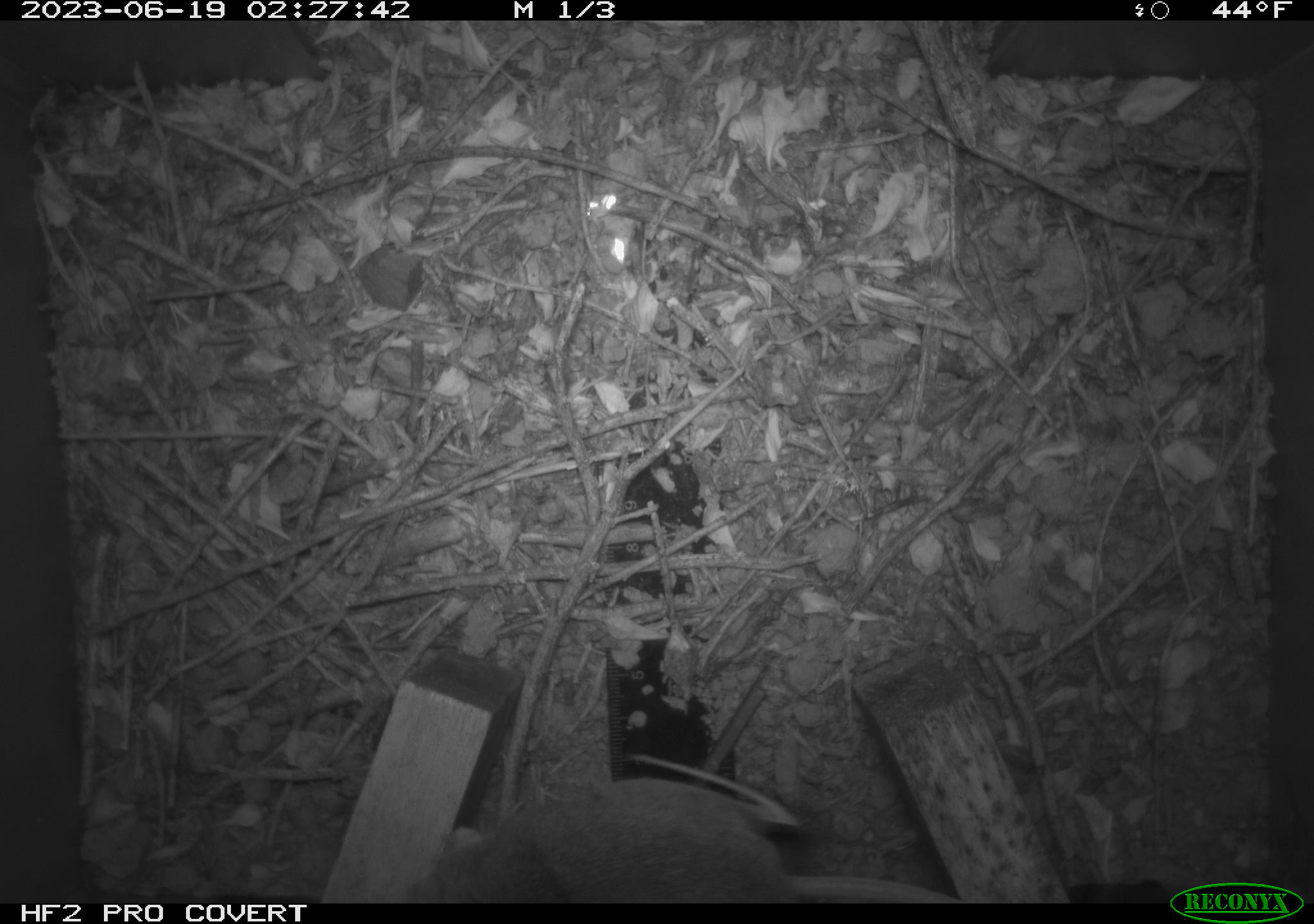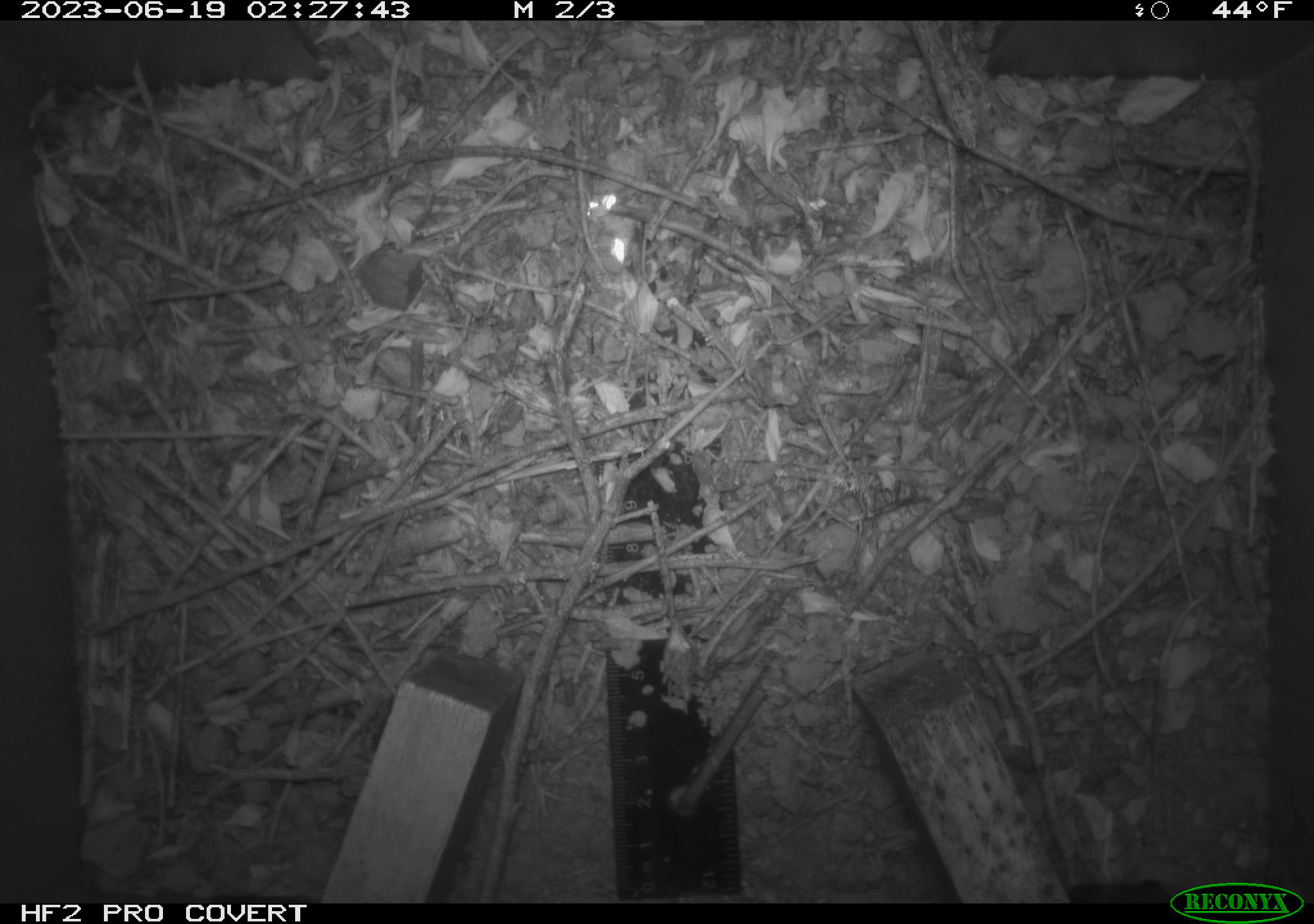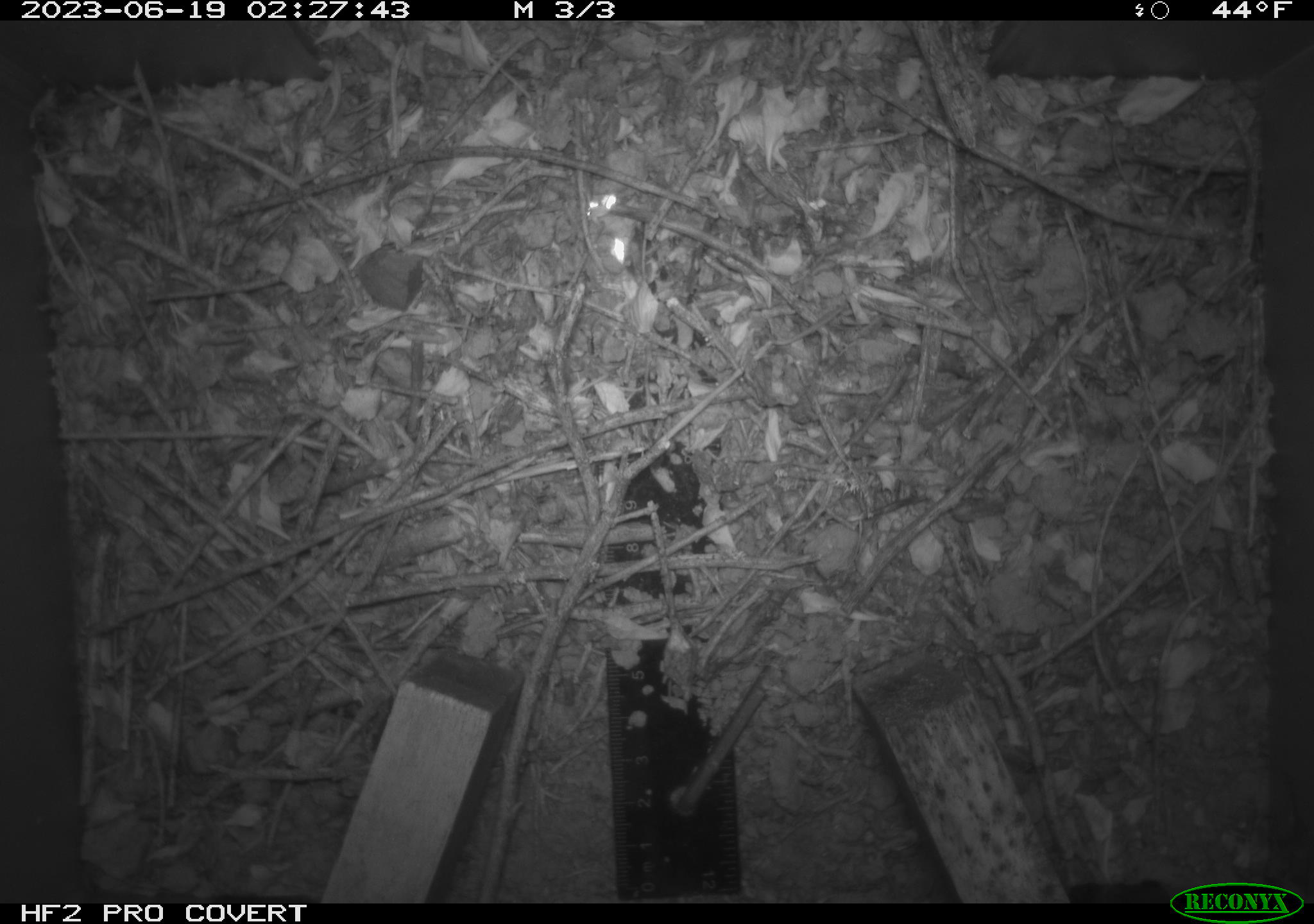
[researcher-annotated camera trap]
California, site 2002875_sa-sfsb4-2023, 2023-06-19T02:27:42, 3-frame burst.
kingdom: Animalia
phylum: Chordata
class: Mammalia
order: Rodentia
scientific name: Rodentia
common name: mouse species